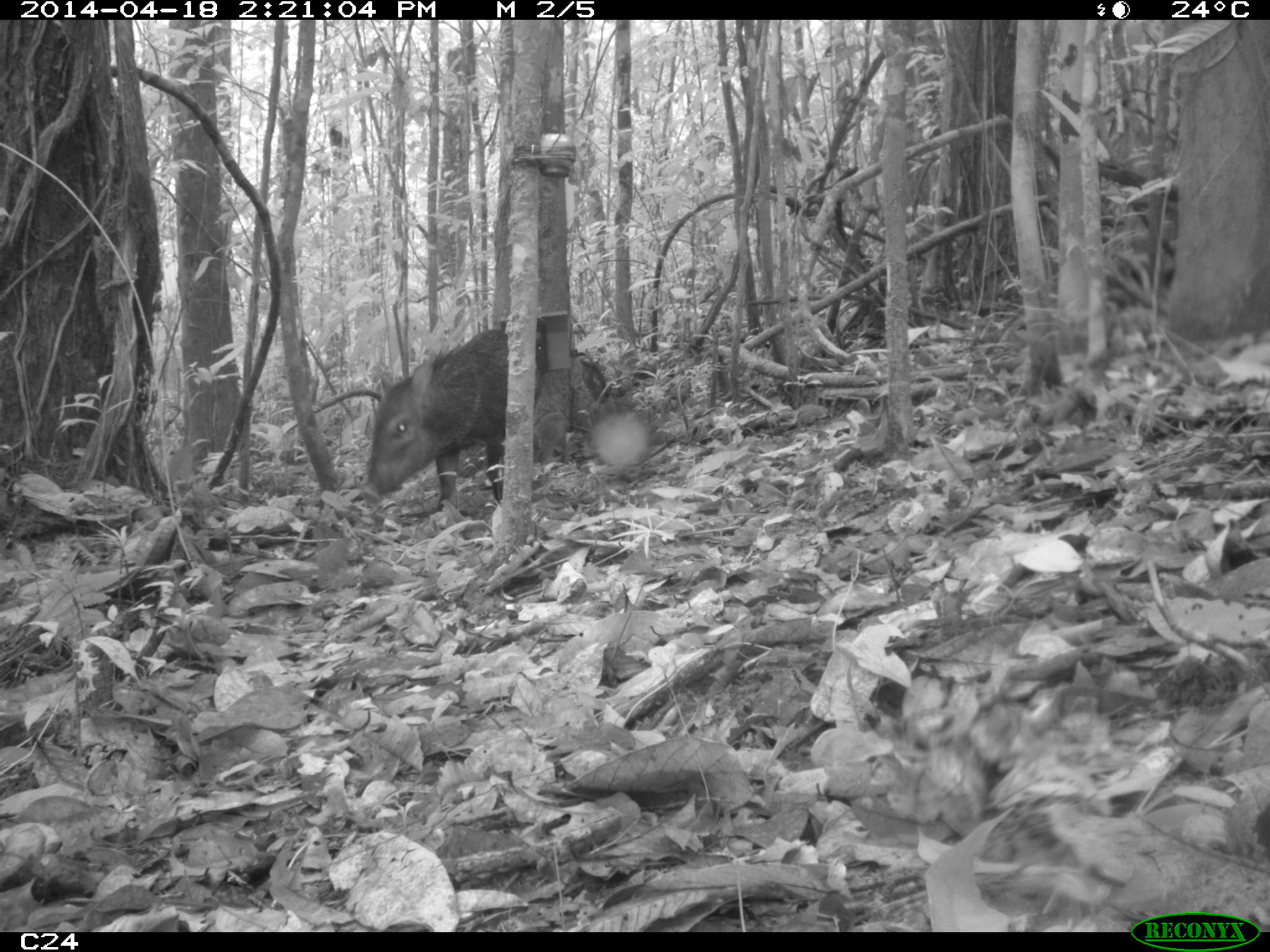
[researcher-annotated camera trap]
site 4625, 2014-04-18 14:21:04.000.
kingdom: Animalia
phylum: Chordata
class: Mammalia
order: Artiodactyla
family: Tayassuidae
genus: Pecari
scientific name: Pecari tajacu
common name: collared peccary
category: tayassu tajacu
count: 5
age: adult